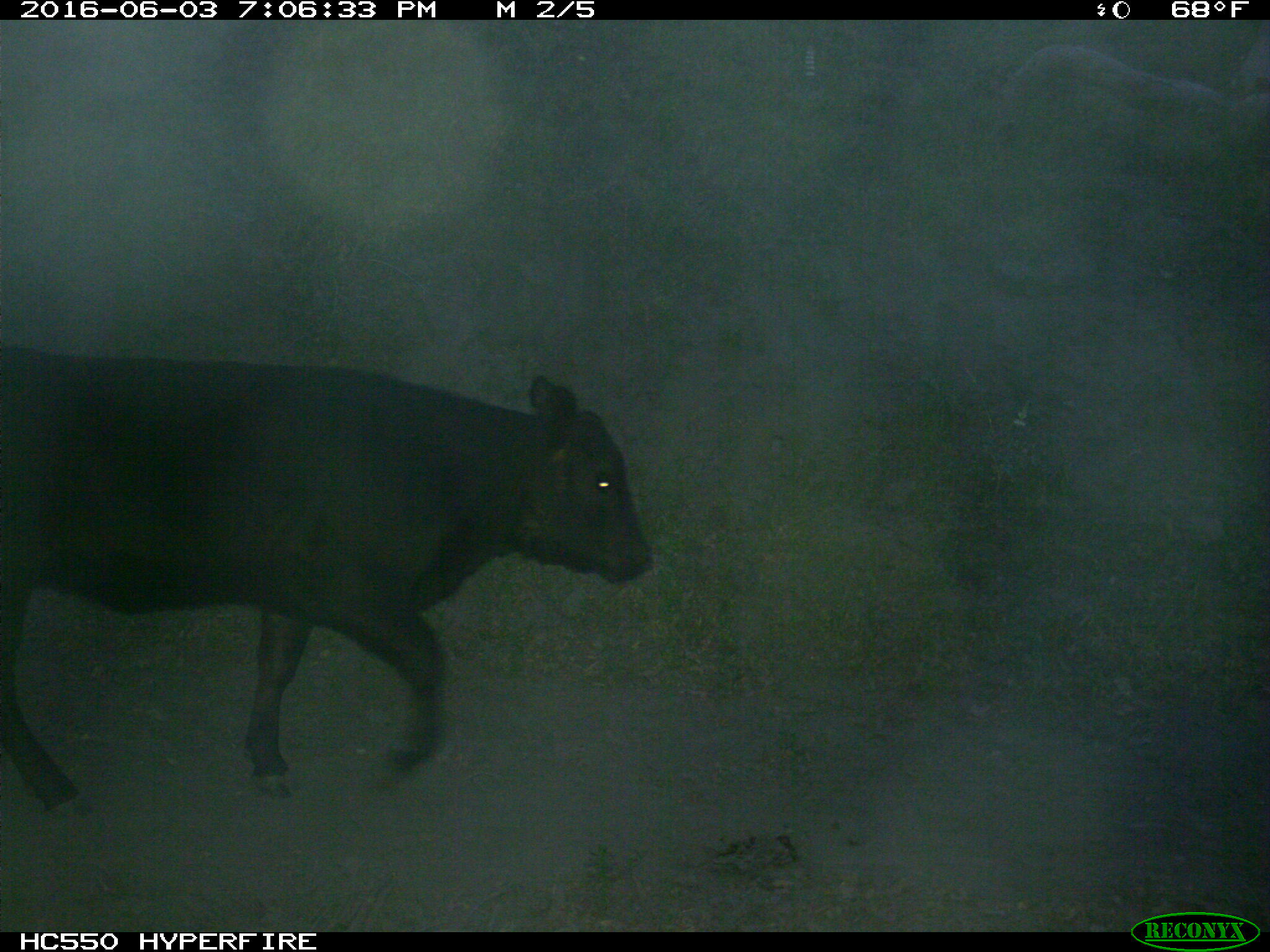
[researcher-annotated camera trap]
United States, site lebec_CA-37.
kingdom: Animalia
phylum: Chordata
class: Mammalia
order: Artiodactyla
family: Bovidae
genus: Bos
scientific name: Bos taurus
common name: domestic cow